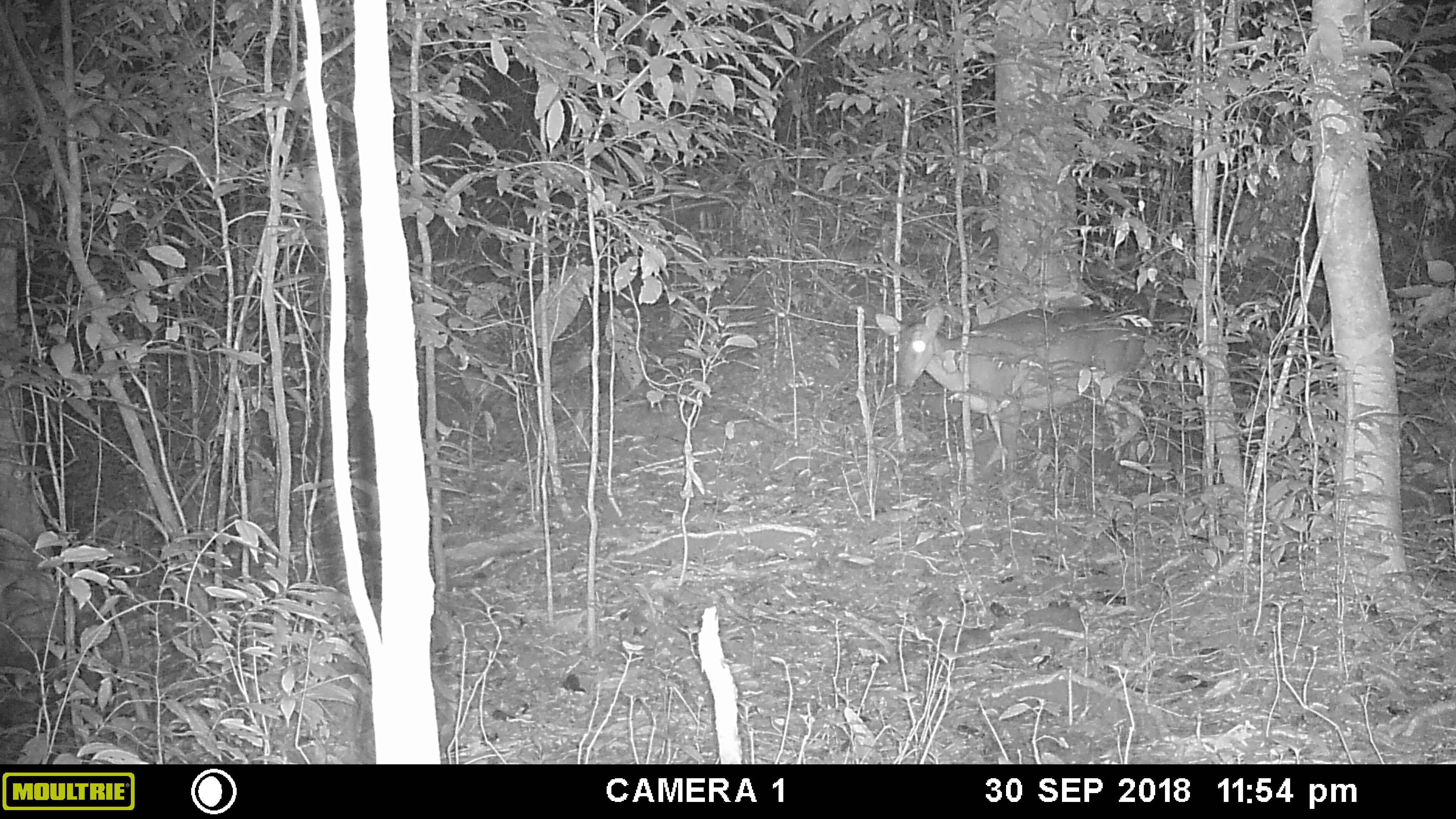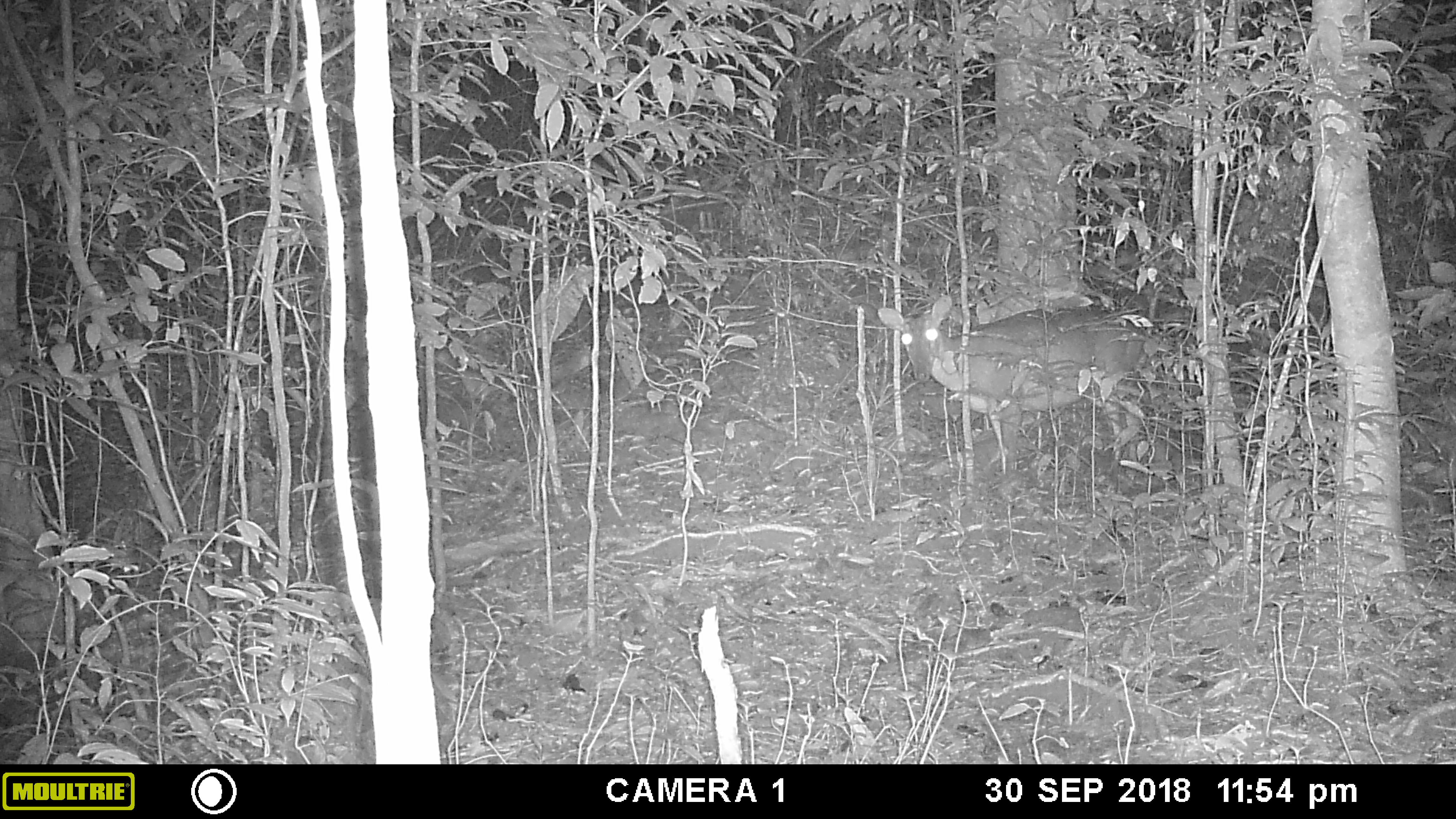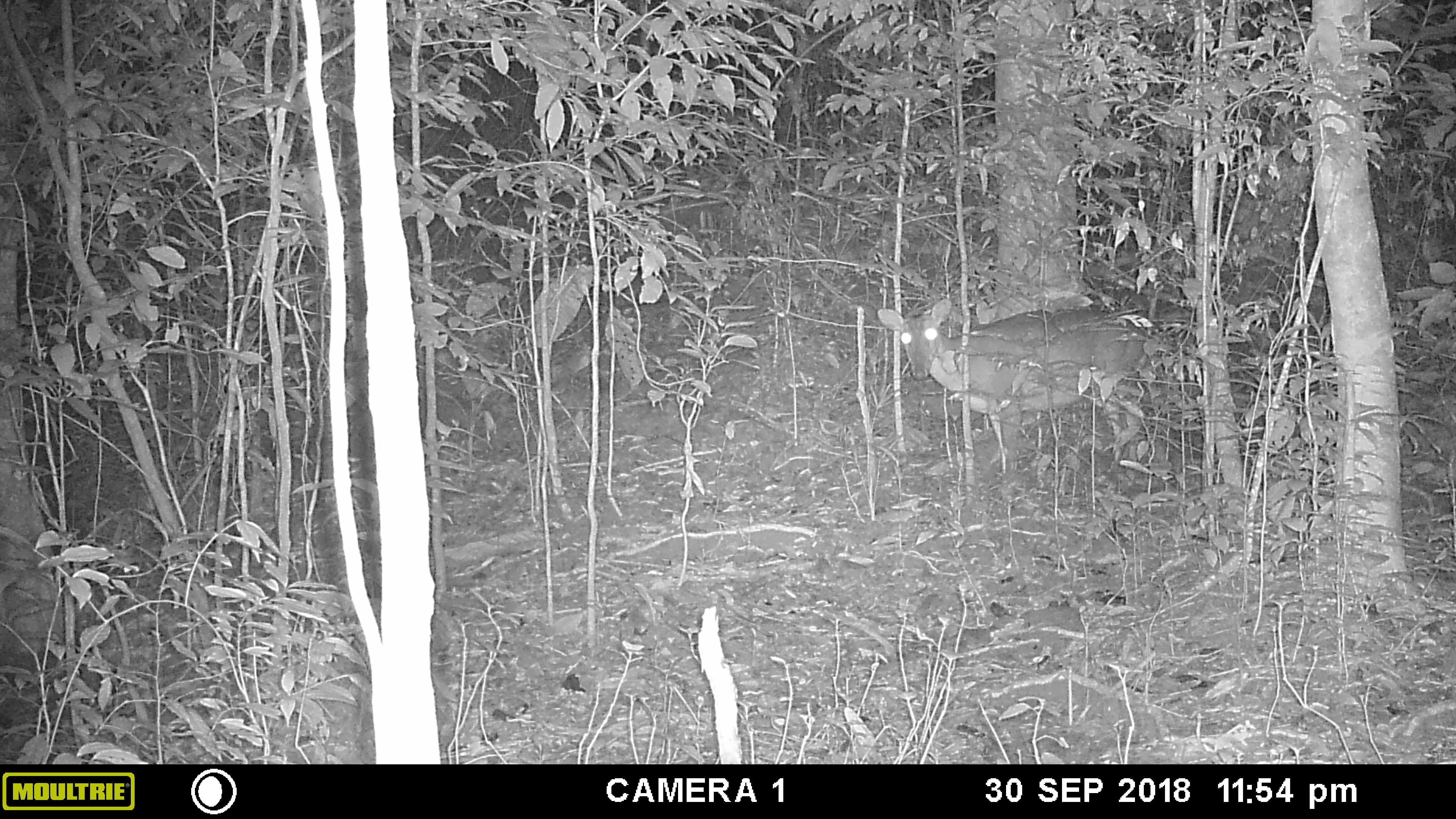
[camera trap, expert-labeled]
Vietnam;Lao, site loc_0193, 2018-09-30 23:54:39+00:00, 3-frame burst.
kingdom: Animalia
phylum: Chordata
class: Mammalia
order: Artiodactyla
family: Cervidae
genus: Muntiacus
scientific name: Muntiacus vuquangensis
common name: large-antlered muntjac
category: large antlered muntjac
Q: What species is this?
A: Large antlered muntjac (large-antlered muntjac) (Muntiacus vuquangensis).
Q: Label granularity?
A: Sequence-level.